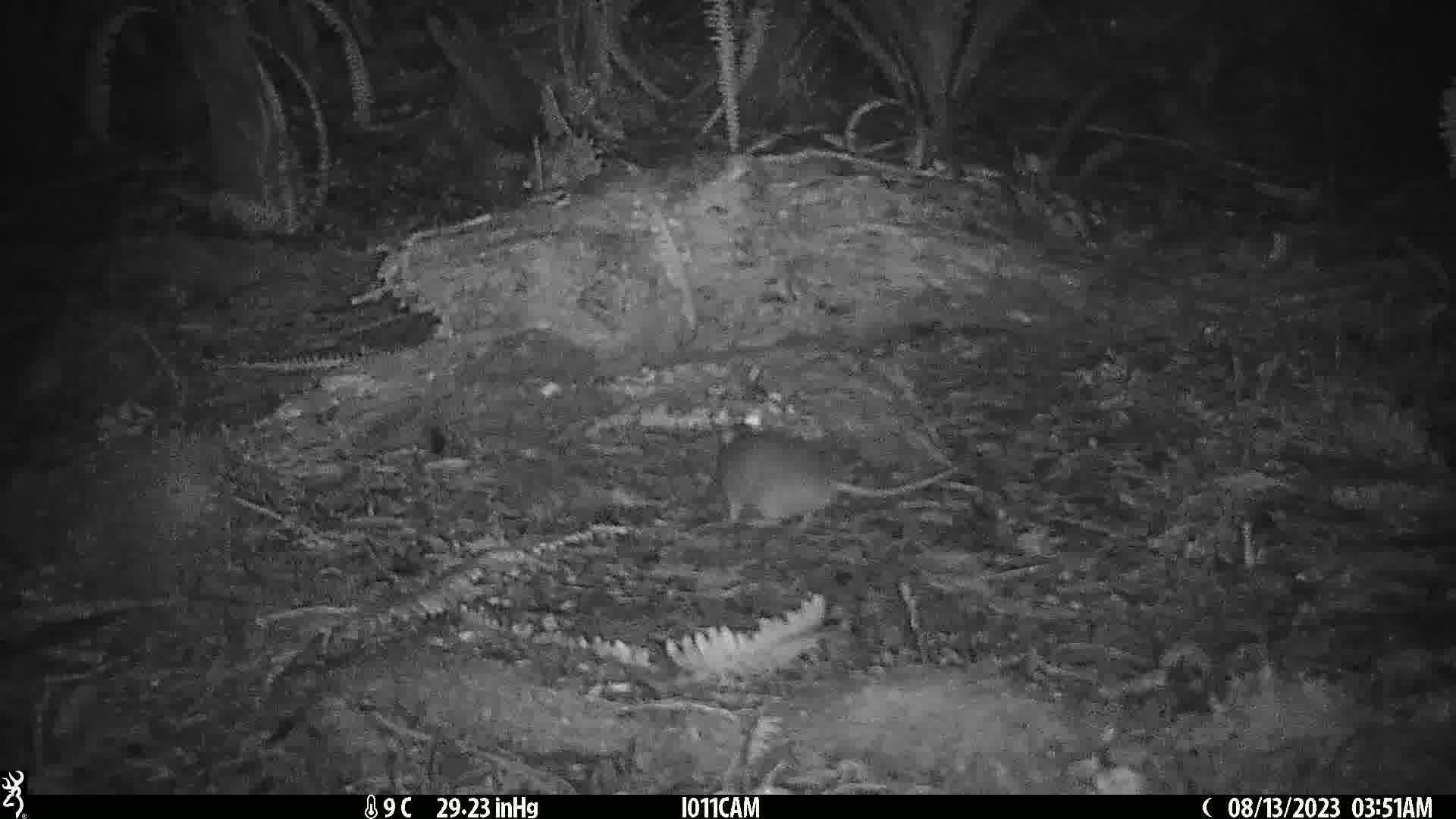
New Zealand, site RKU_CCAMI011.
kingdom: Animalia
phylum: Chordata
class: Mammalia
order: Rodentia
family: Muridae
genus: Rattus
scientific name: Rattus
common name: rat